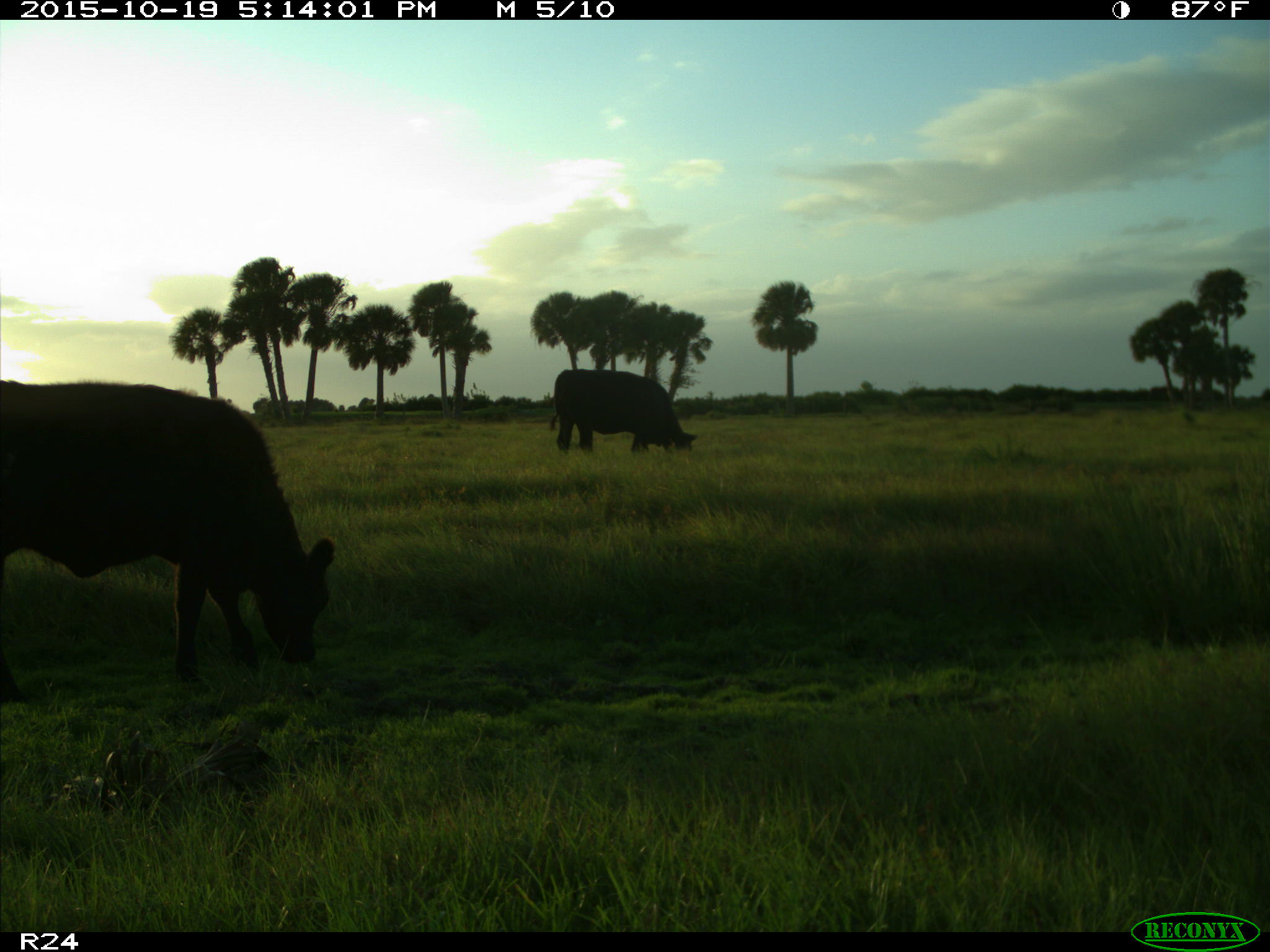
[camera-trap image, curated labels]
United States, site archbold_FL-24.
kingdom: Animalia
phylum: Chordata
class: Mammalia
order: Artiodactyla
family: Bovidae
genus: Bos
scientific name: Bos taurus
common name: domestic cow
Bos taurus (domestic cow).